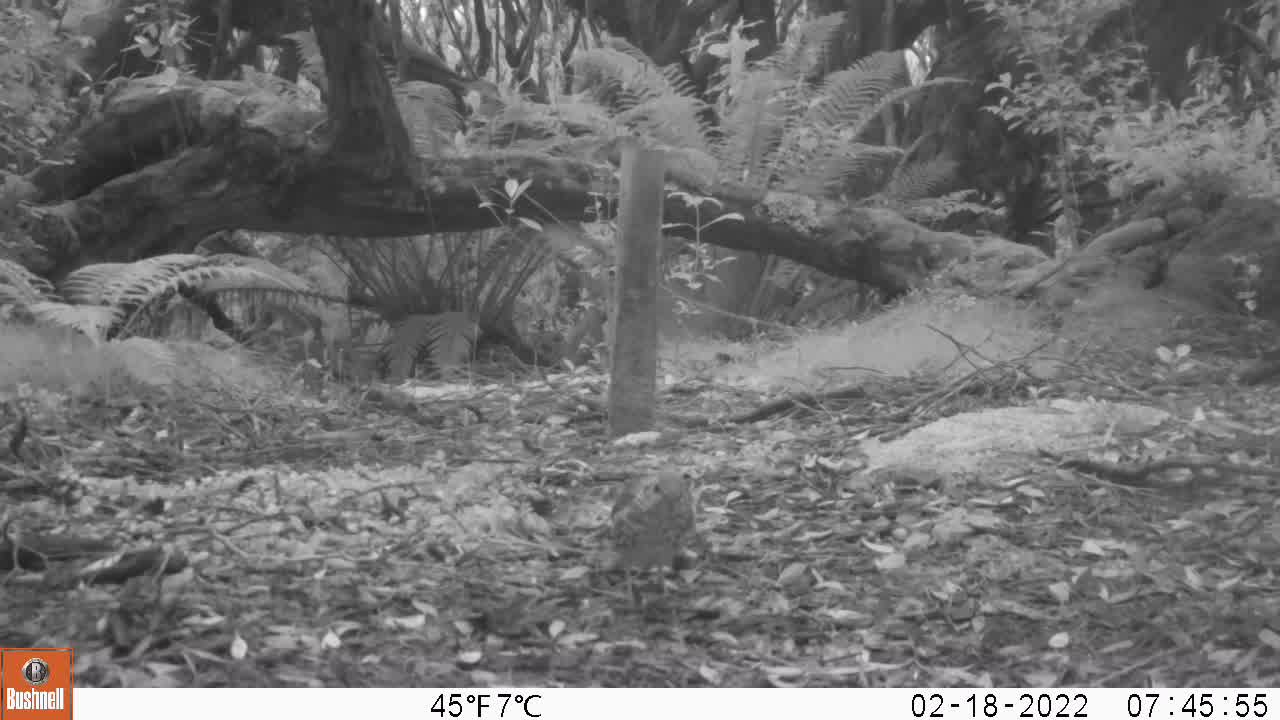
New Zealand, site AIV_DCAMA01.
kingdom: Animalia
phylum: Chordata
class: Aves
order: Passeriformes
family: Turdidae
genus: Turdus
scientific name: Turdus philomelos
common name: song thrush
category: thrush